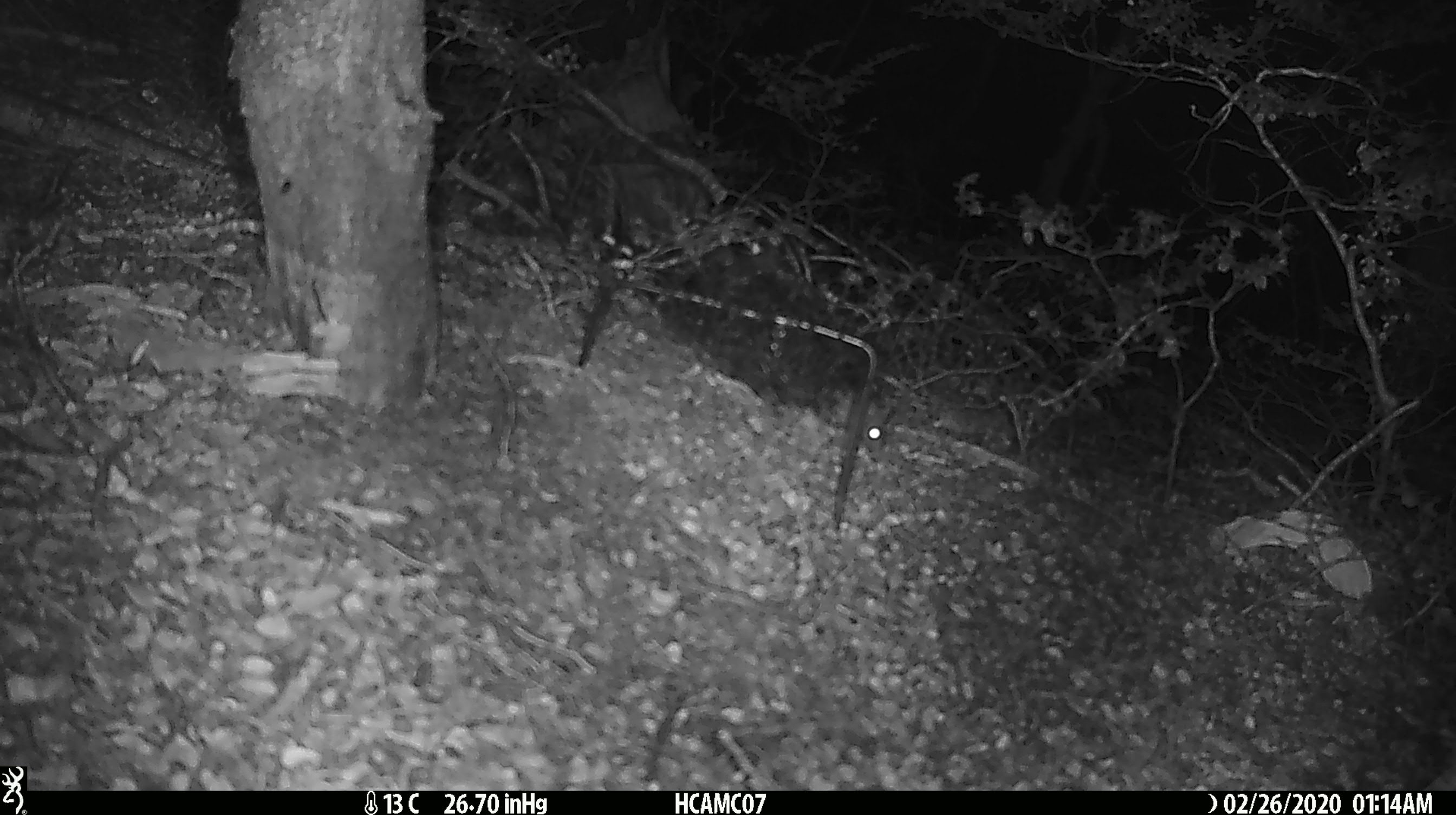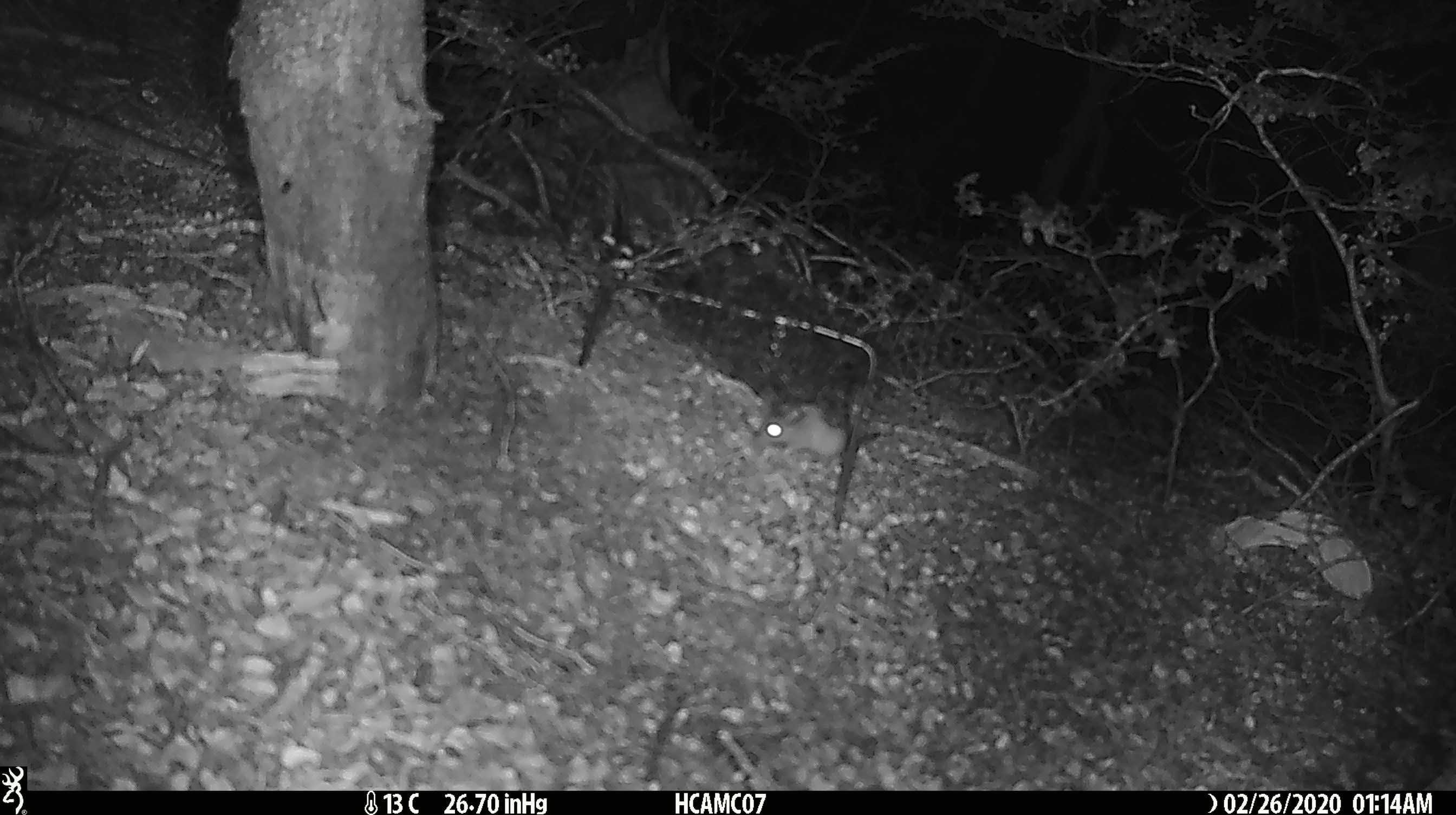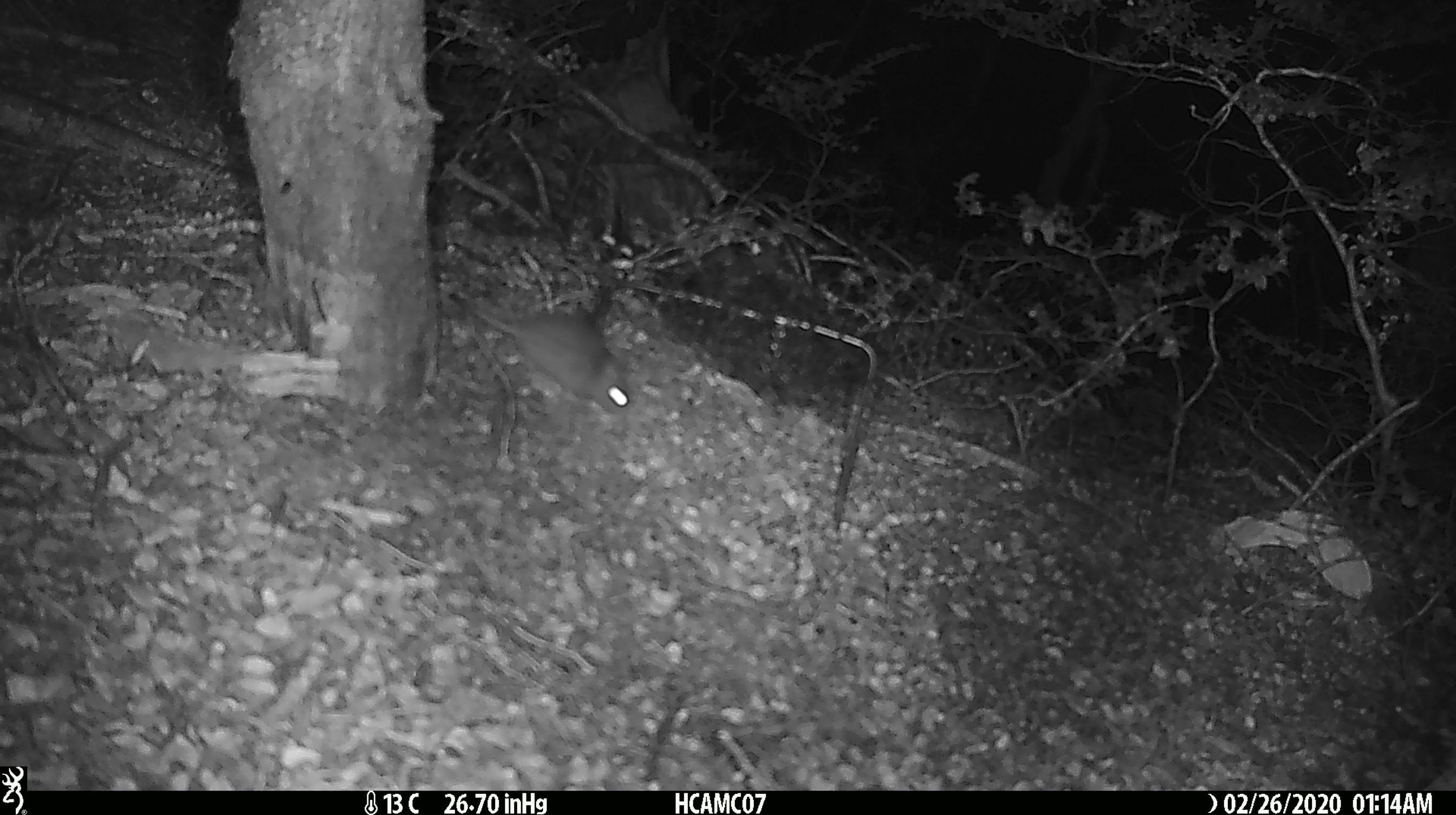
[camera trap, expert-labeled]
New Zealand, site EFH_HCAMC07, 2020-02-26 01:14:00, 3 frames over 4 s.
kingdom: Animalia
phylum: Chordata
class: Mammalia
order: Rodentia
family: Muridae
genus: Mus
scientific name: Mus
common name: mouse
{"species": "mouse (Mus)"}